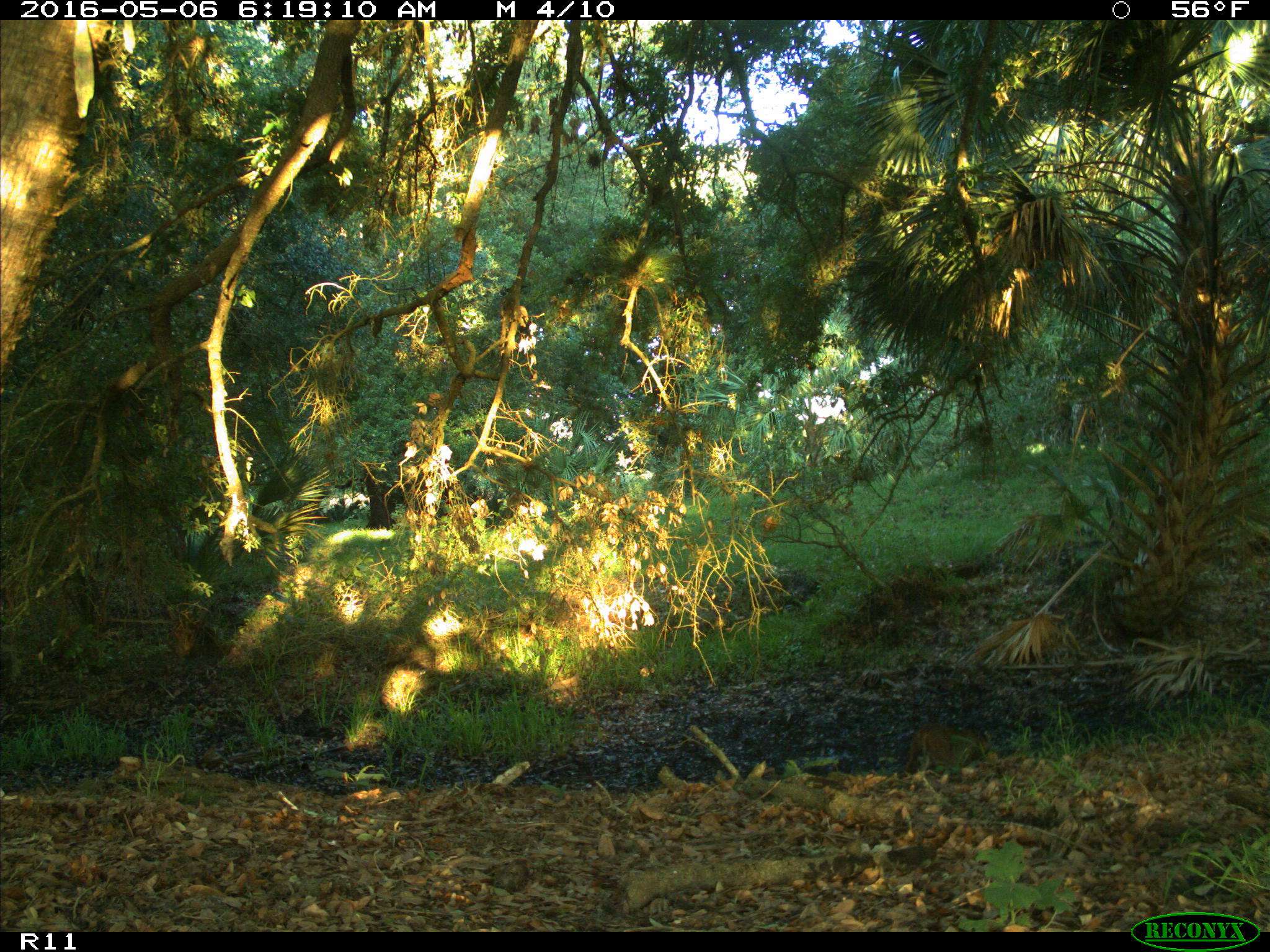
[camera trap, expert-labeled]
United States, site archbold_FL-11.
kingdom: Animalia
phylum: Chordata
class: Mammalia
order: Carnivora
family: Felidae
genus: Lynx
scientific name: Lynx rufus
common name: bobcat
Lynx rufus (bobcat).